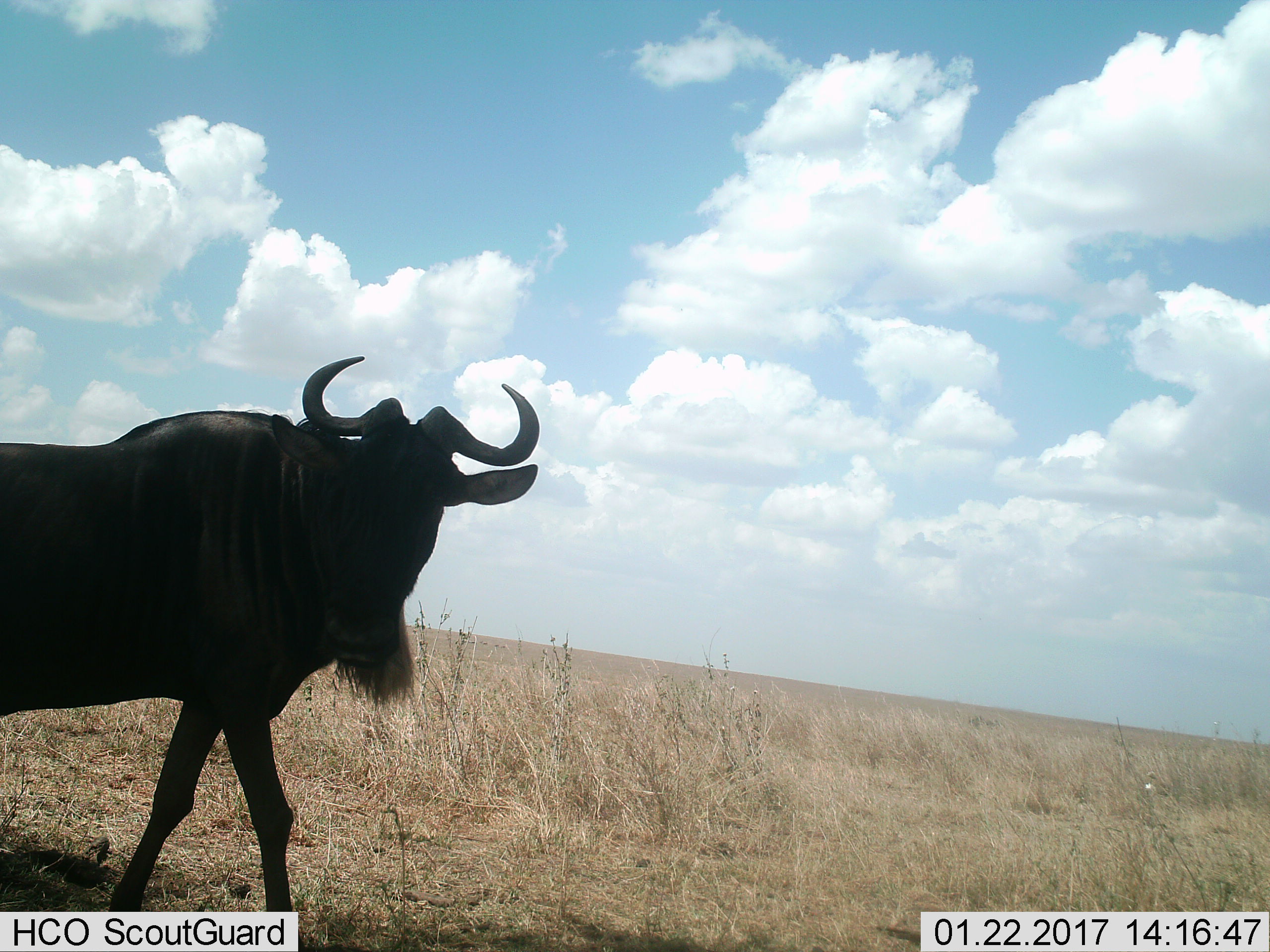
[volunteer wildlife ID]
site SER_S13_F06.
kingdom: Animalia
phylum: Chordata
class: Mammalia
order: Artiodactyla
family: Bovidae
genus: Connochaetes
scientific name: Connochaetes taurinus taurinus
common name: blue wildebeest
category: wildebeestblue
Wildebeestblue (blue wildebeest) (Connochaetes taurinus taurinus), count 1. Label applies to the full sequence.